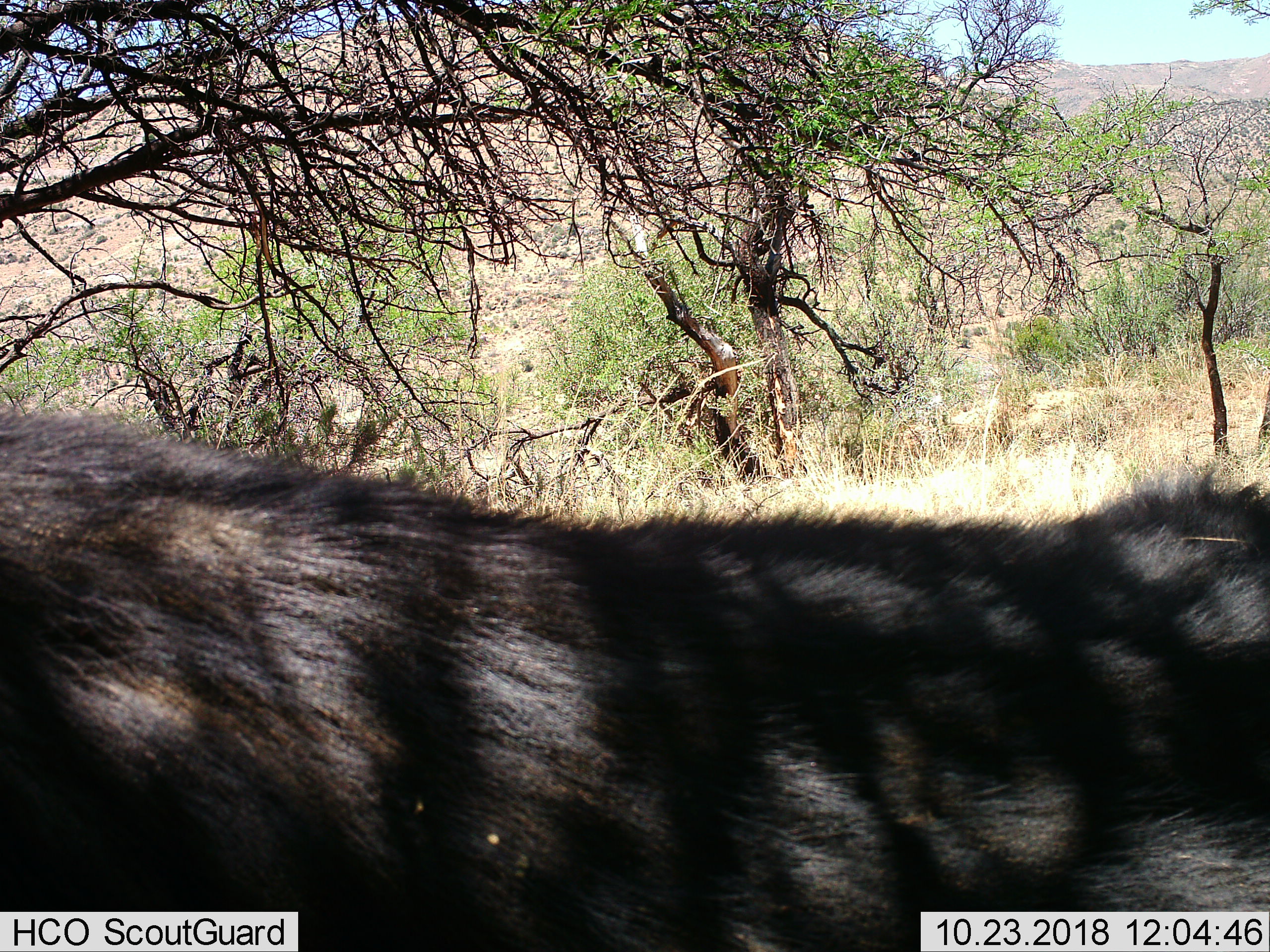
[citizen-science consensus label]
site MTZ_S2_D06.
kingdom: Animalia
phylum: Chordata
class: Mammalia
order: Artiodactyla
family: Bovidae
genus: Syncerus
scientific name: Syncerus caffer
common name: african buffalo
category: buffalo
Buffalo (african buffalo) (Syncerus caffer), count 1. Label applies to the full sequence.